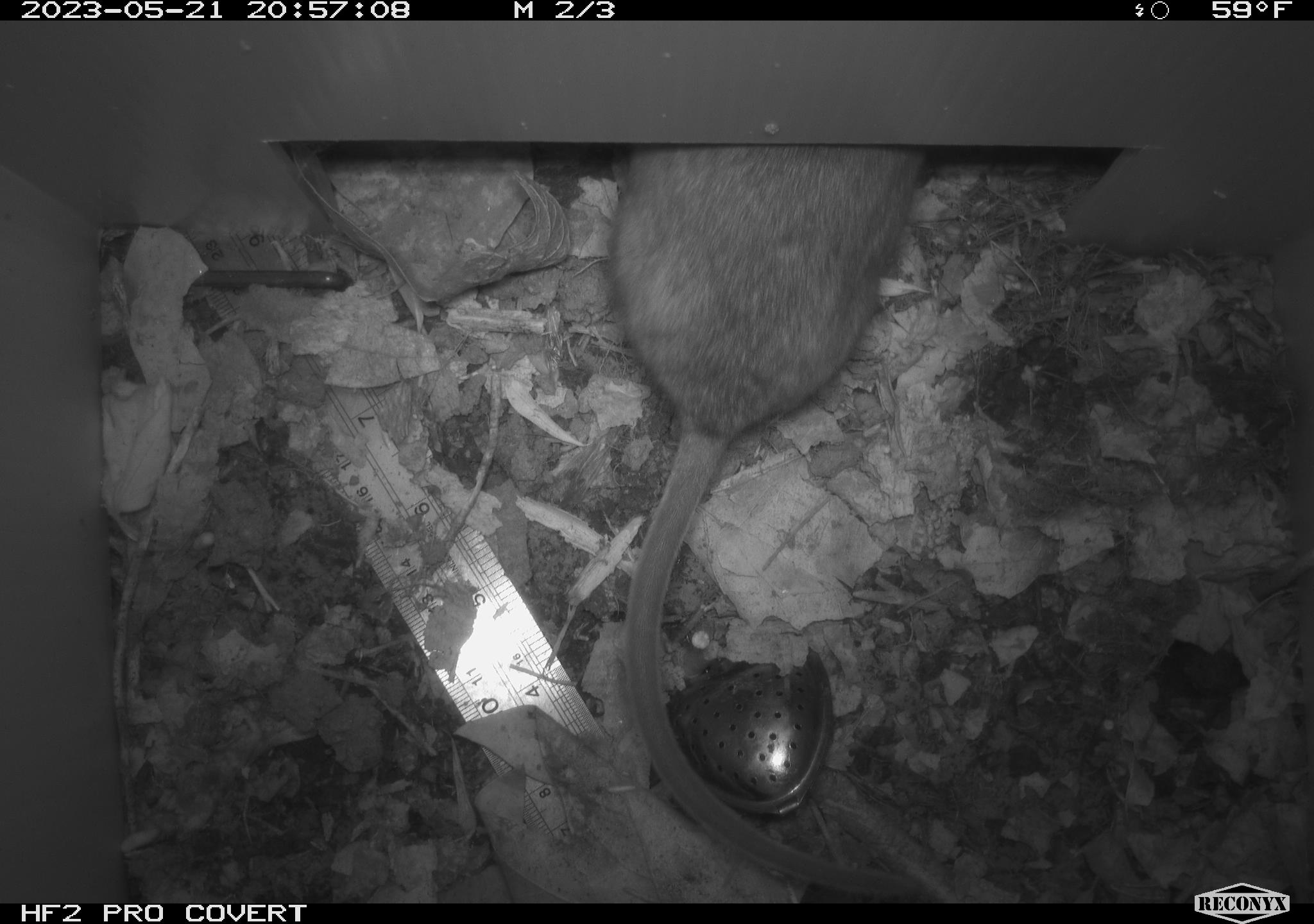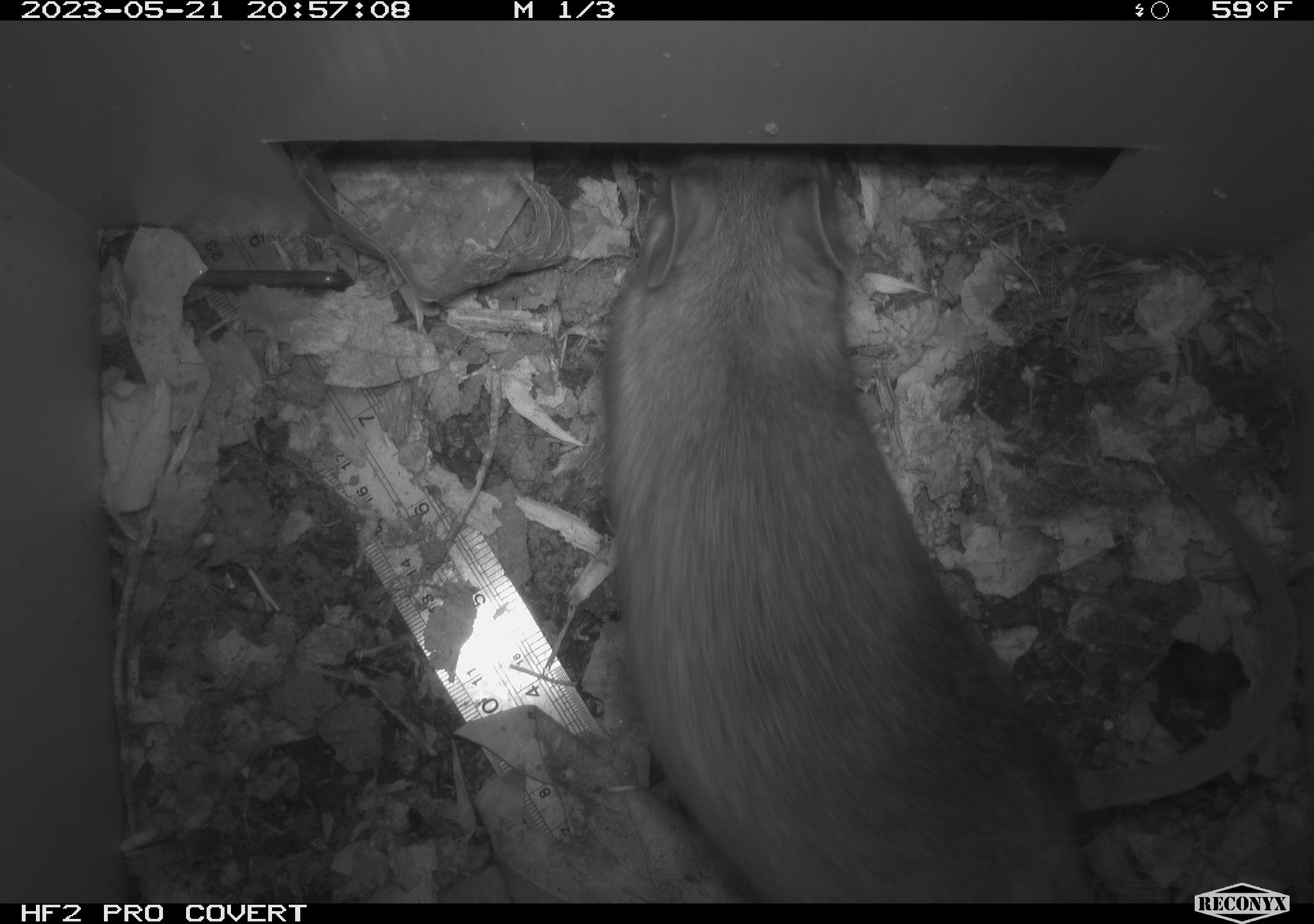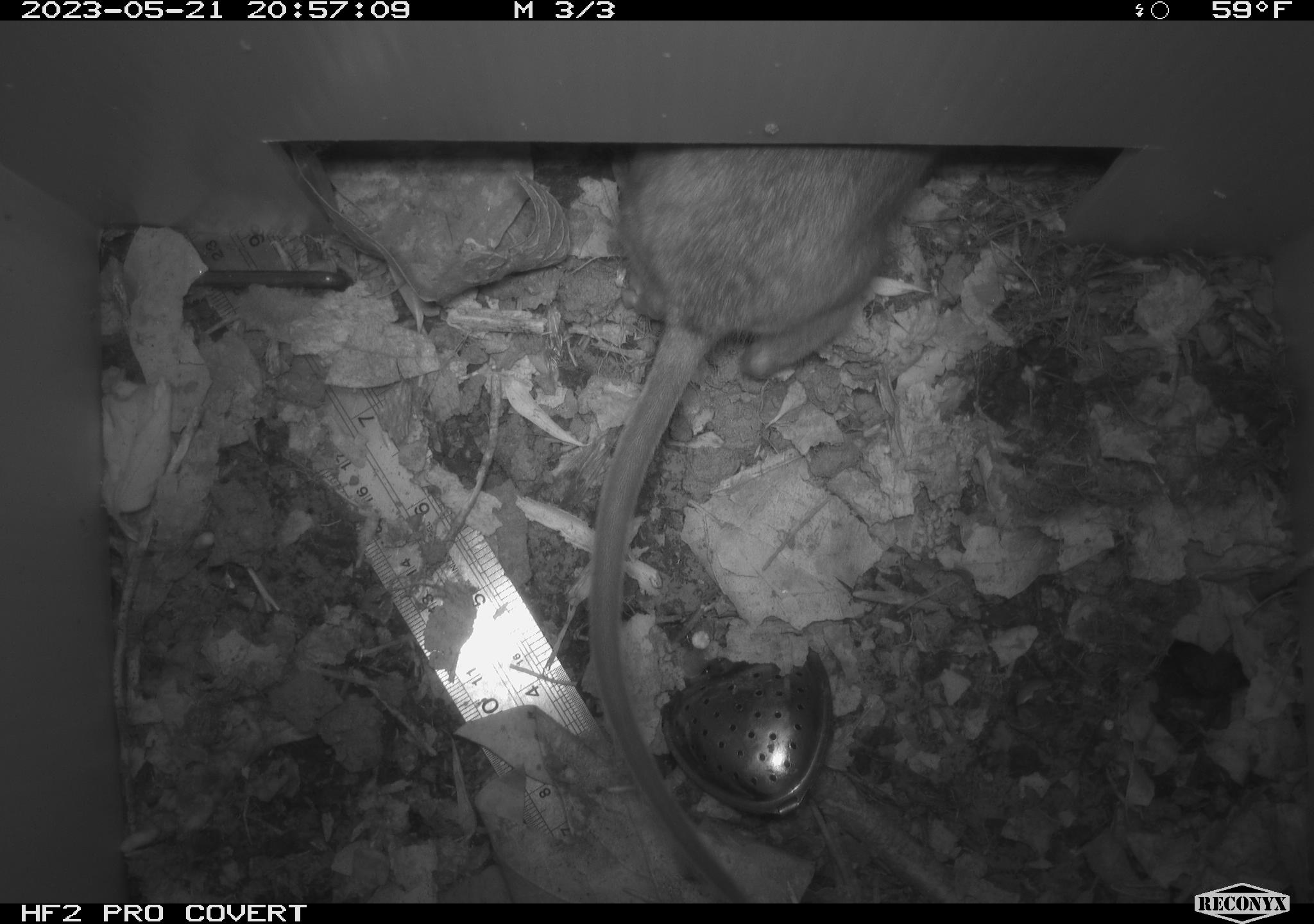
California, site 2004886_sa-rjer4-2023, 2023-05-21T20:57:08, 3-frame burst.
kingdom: Animalia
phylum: Chordata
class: Mammalia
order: Rodentia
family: Cricetidae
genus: Neotoma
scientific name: Neotoma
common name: pack rat or woodrat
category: neotoma species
Neotoma species (pack rat or woodrat) (Neotoma).